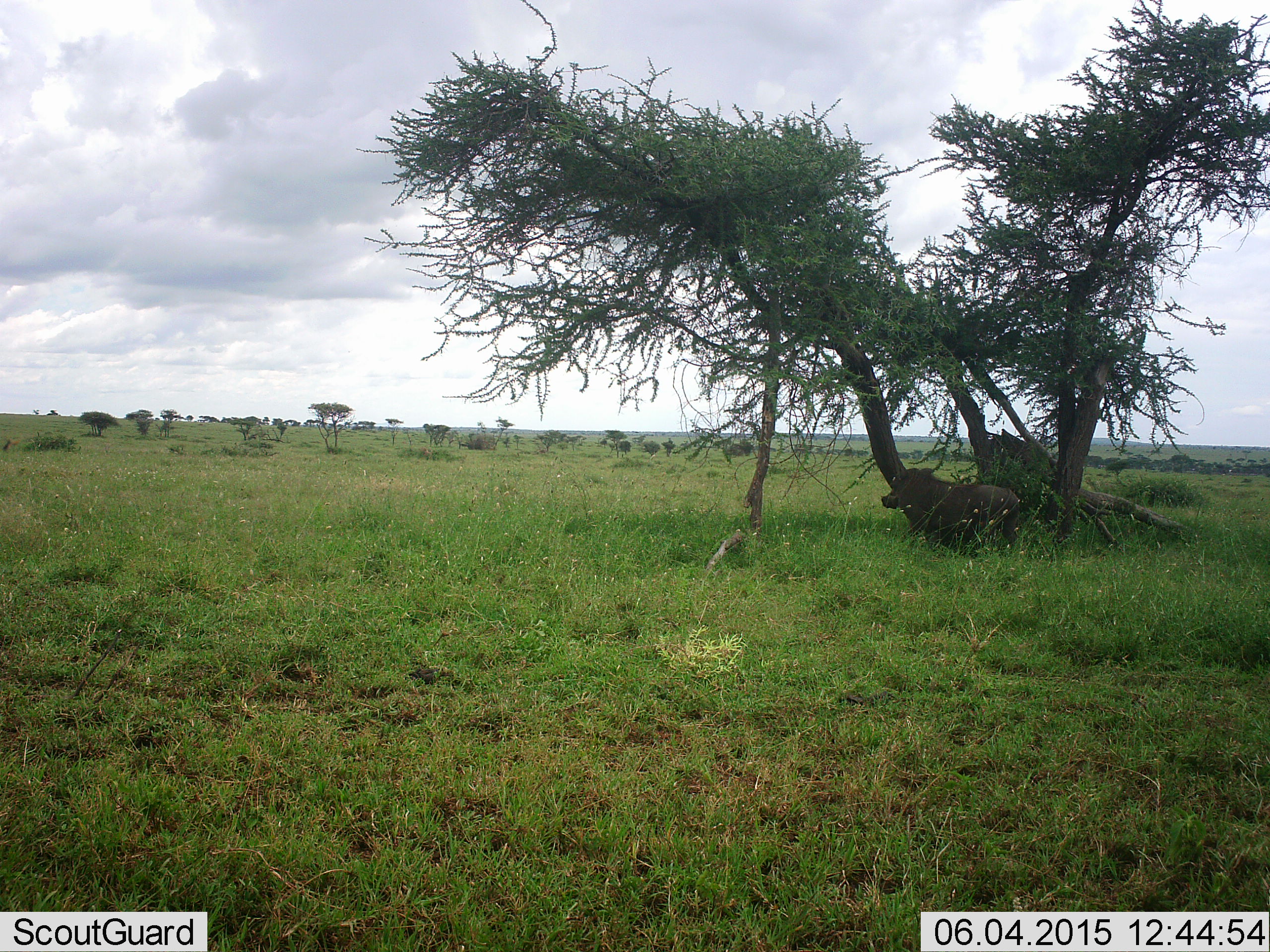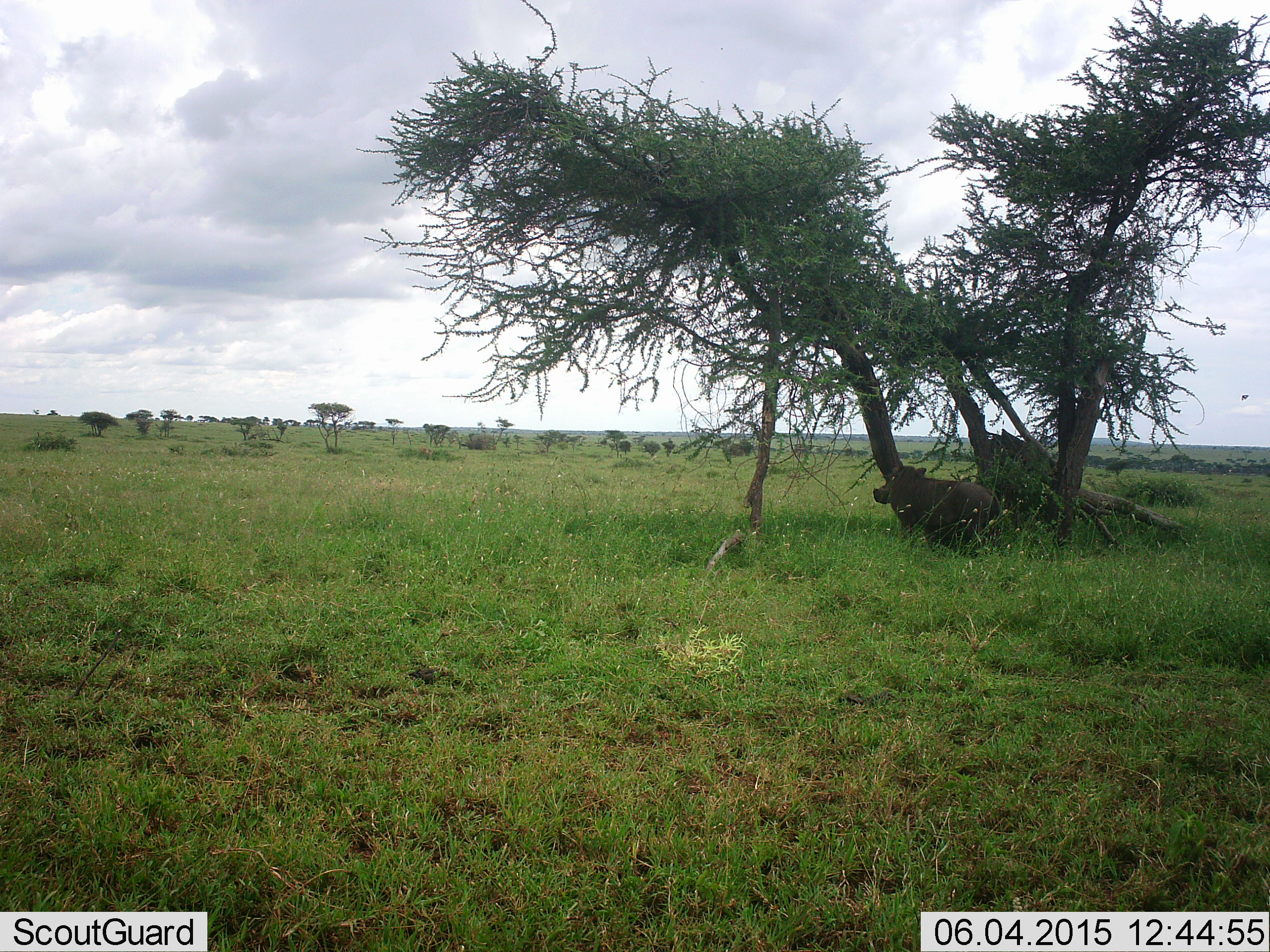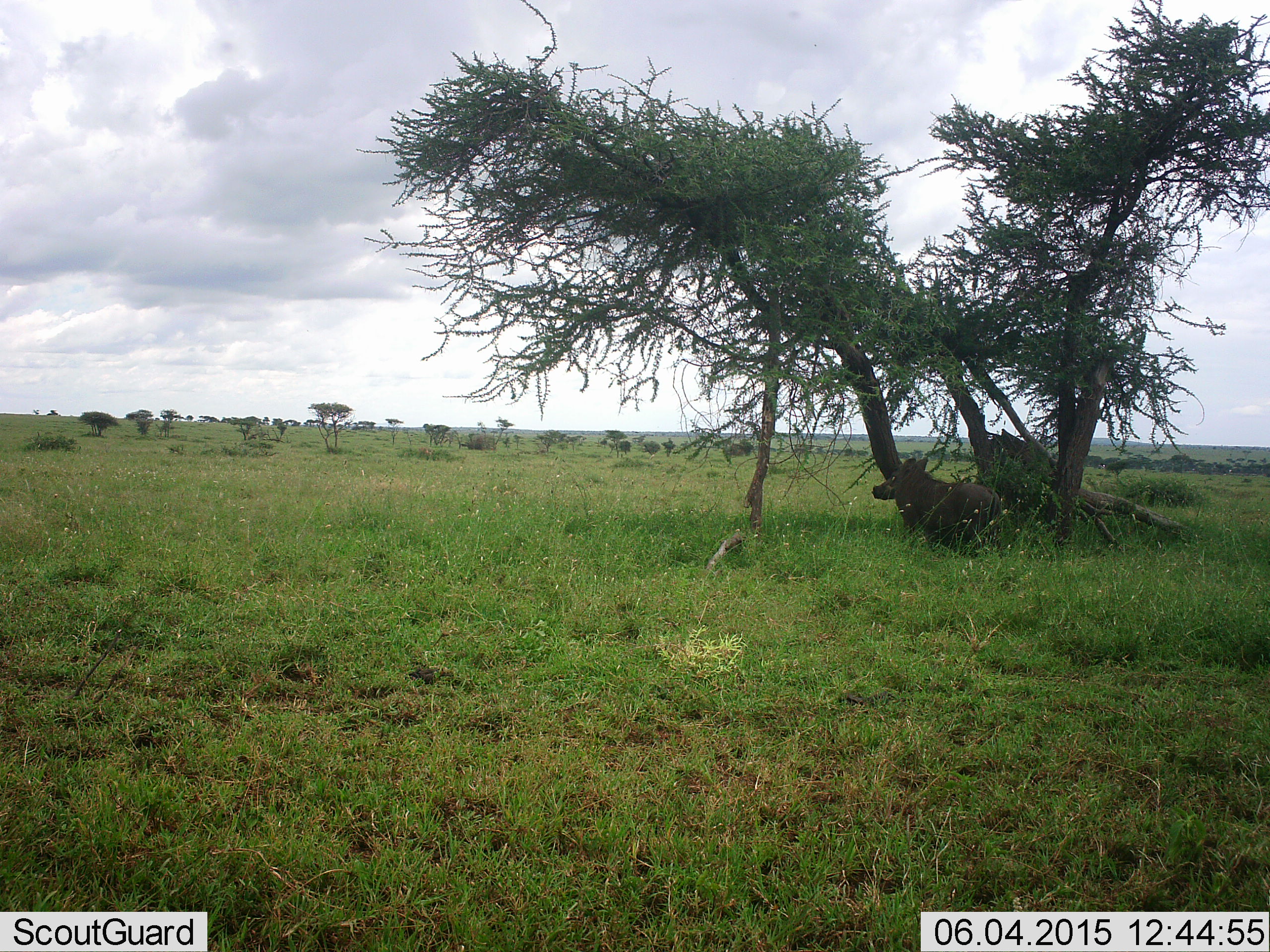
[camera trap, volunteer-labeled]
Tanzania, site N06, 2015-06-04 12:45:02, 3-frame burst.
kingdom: Animalia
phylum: Chordata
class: Mammalia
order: Artiodactyla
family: Suidae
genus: Phacochoerus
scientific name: Phacochoerus africanus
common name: warthog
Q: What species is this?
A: Warthog (Phacochoerus africanus).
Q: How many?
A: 1.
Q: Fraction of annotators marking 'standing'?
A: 82%.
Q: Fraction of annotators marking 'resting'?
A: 18%.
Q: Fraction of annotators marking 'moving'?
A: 9%.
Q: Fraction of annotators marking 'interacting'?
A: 9%.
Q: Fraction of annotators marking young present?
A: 0%.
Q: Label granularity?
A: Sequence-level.